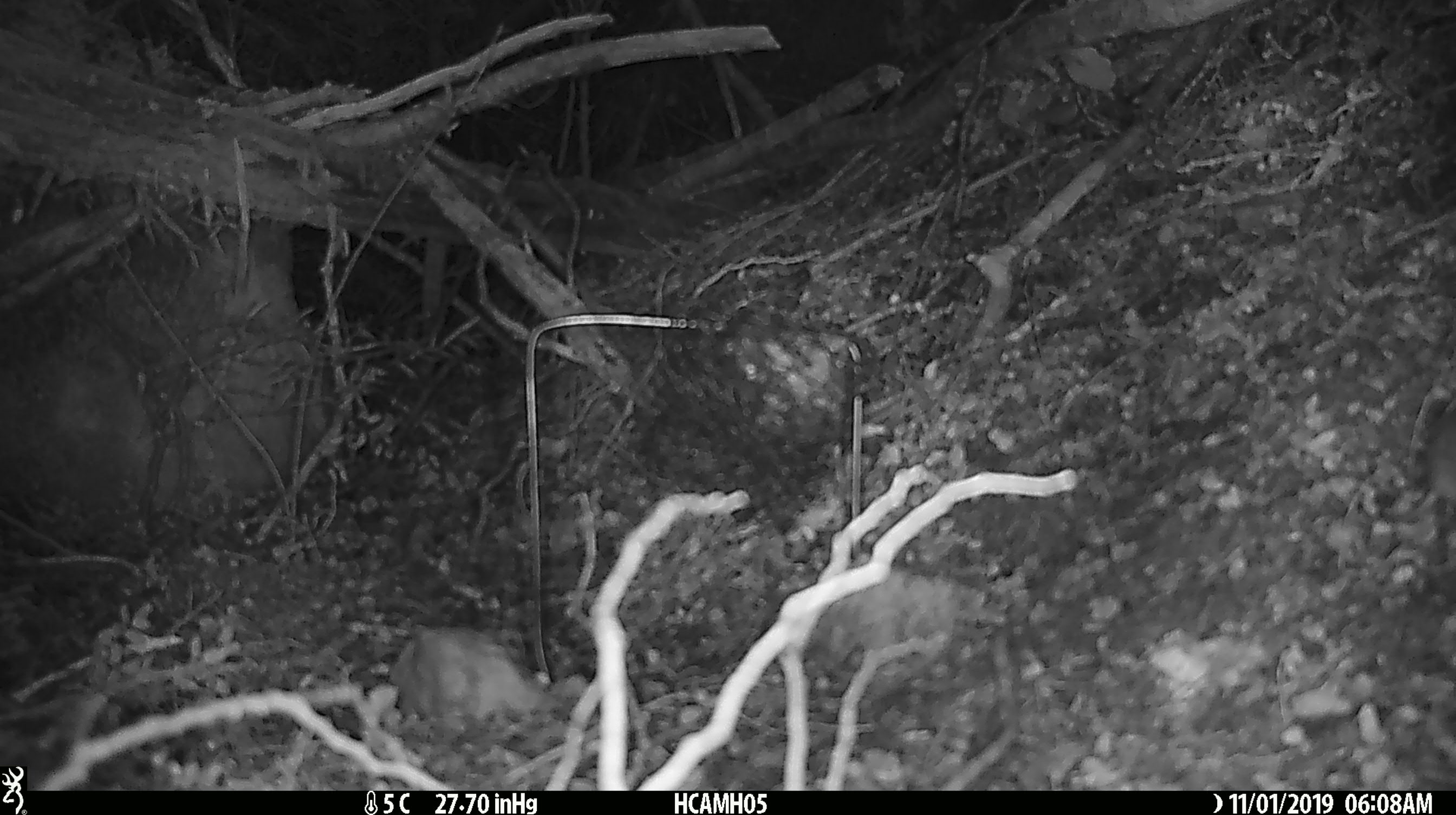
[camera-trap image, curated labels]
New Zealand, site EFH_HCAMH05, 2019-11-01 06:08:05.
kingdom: Animalia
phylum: Chordata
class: Mammalia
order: Rodentia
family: Muridae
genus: Mus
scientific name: Mus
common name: mouse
Mouse (Mus).